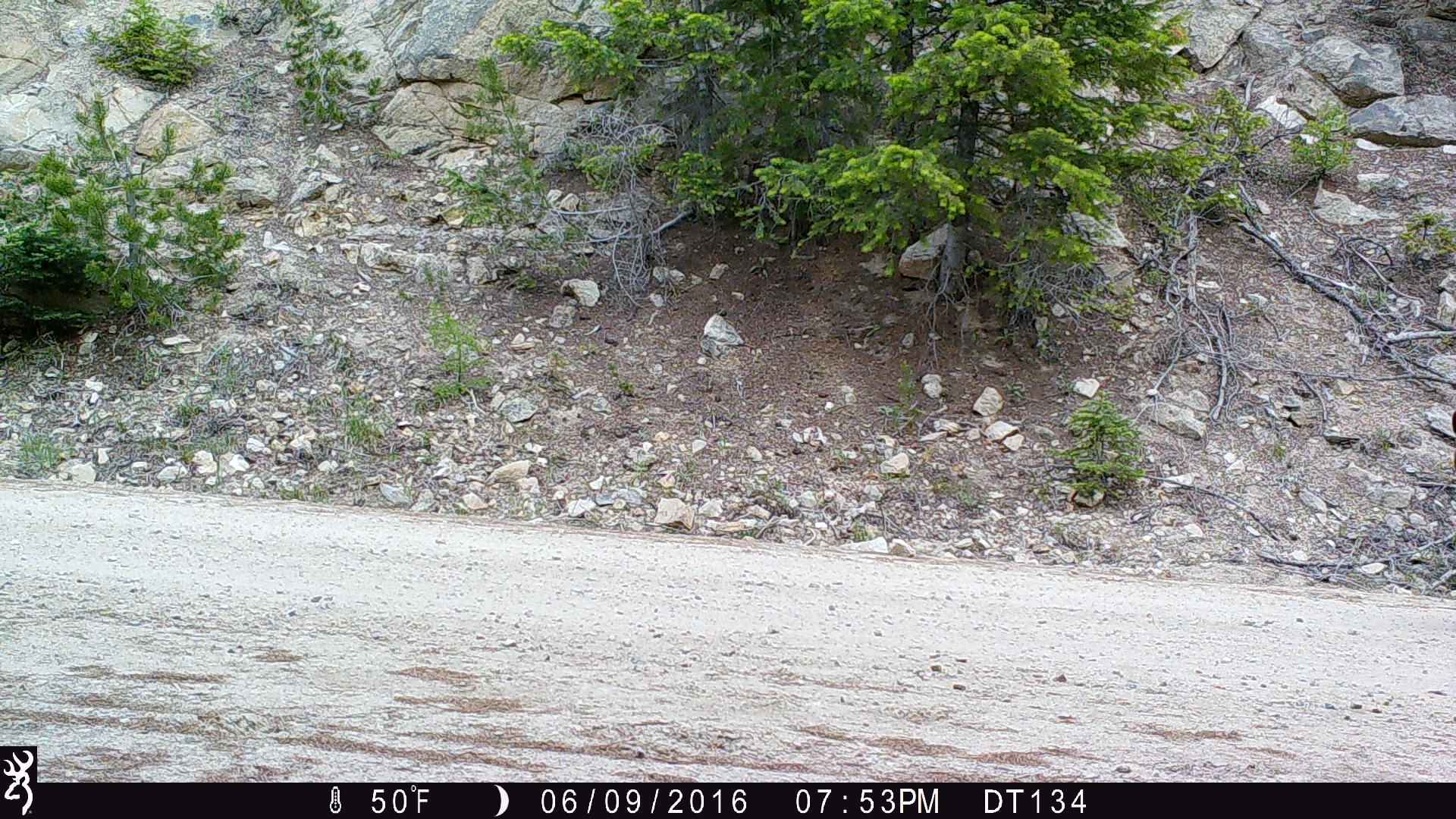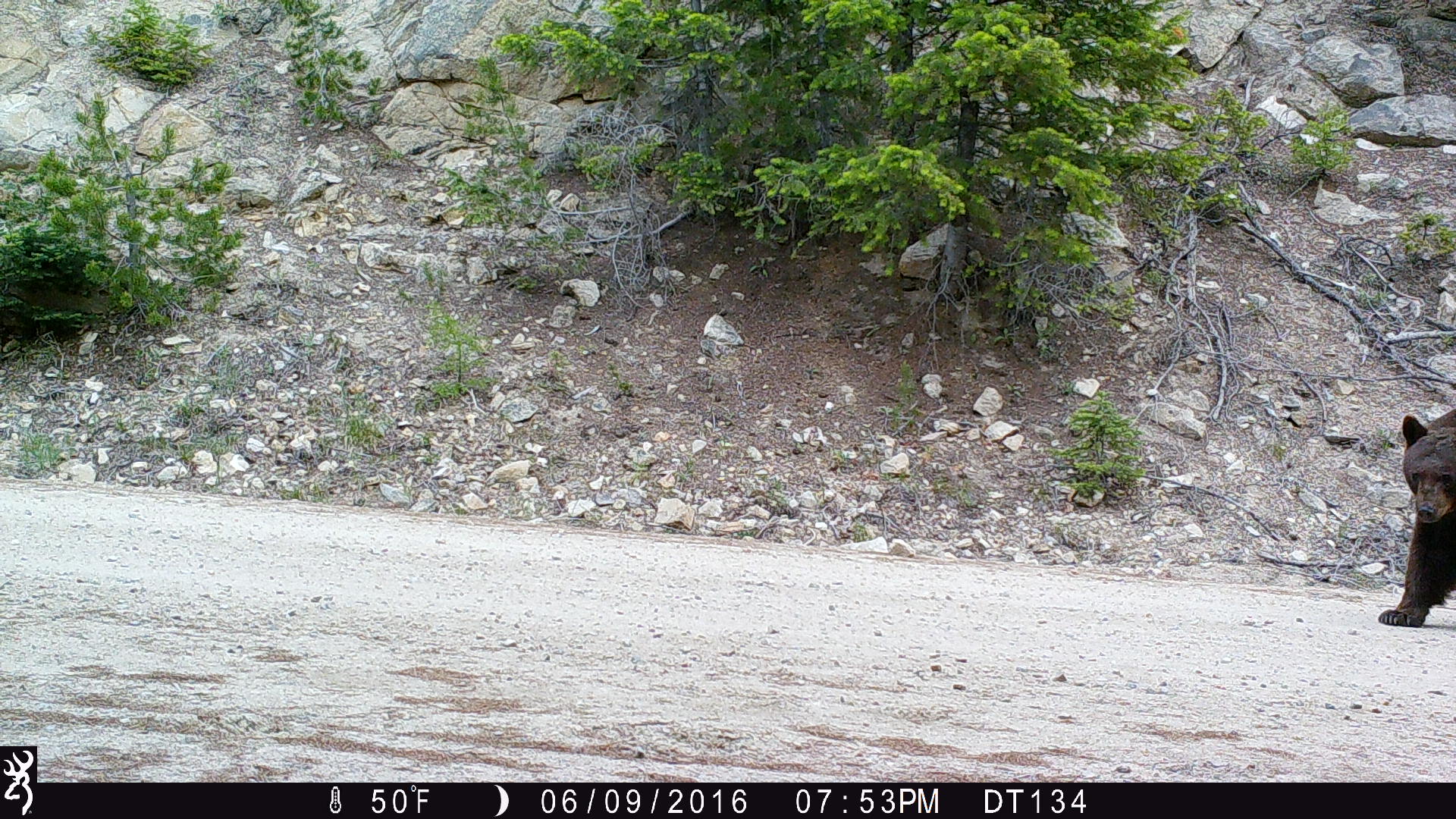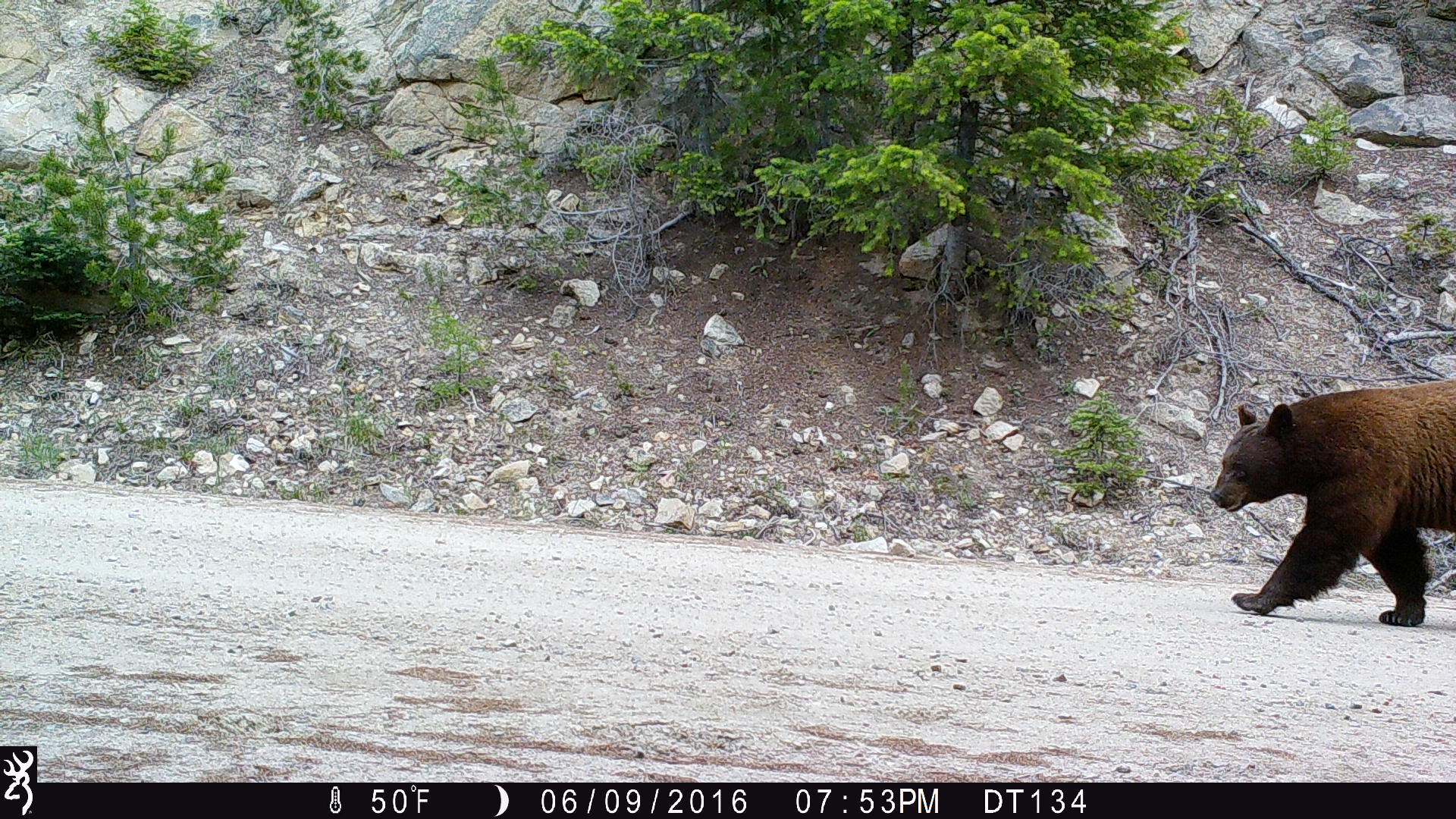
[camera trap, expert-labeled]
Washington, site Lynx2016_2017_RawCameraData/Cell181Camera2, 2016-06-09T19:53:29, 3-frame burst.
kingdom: Animalia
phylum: Chordata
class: Mammalia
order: Carnivora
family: Ursidae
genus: Ursus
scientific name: Ursus americanus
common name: american black bear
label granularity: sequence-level